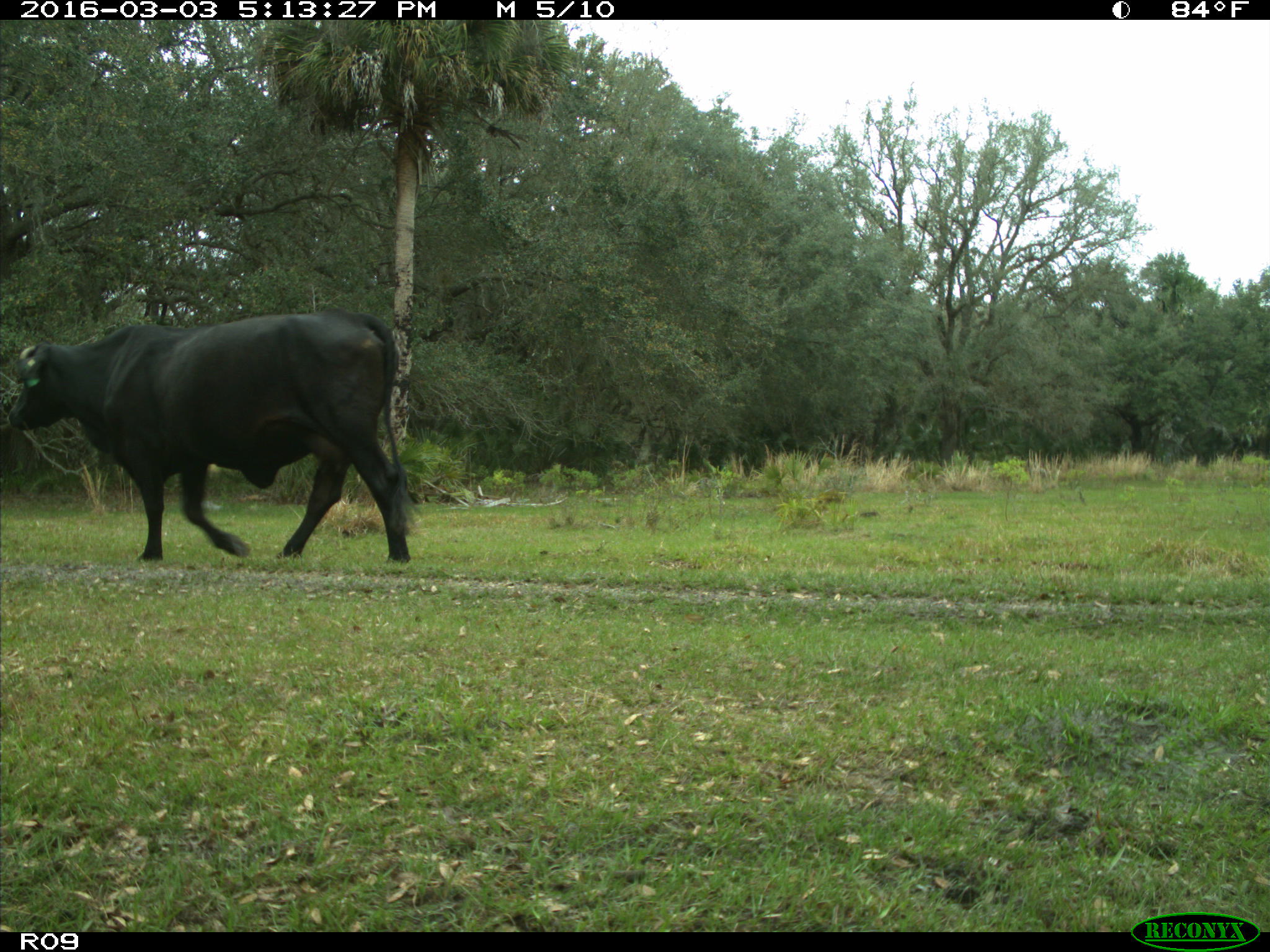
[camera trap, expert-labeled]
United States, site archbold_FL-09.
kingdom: Animalia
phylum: Chordata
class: Mammalia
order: Artiodactyla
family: Bovidae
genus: Bos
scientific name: Bos taurus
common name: domestic cow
Bos taurus (domestic cow).